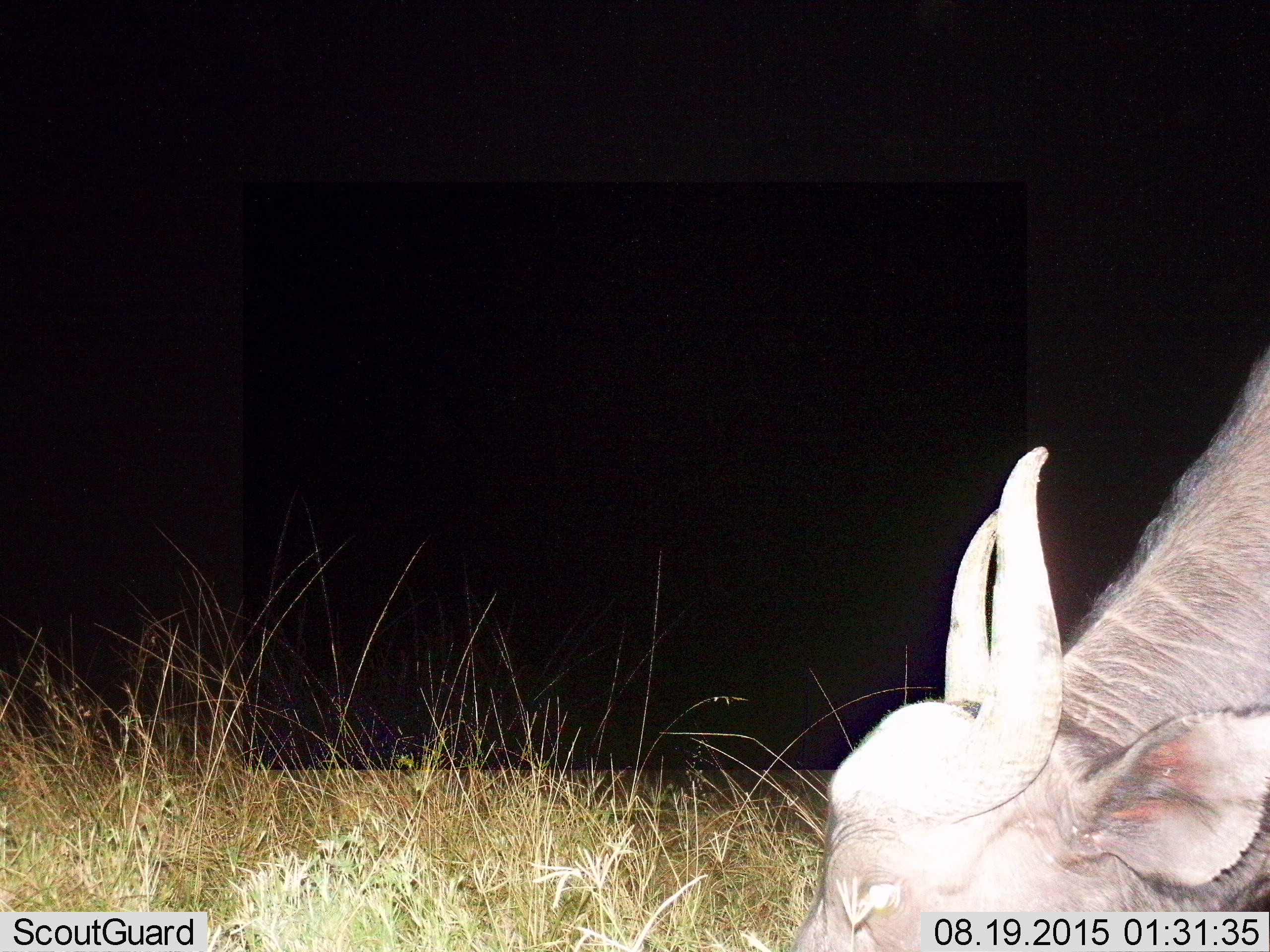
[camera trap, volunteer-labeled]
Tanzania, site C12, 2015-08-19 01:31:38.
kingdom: Animalia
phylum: Chordata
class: Mammalia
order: Artiodactyla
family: Bovidae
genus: Syncerus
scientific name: Syncerus caffer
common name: cape buffalo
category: buffalo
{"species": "buffalo (cape buffalo) (Syncerus caffer)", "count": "1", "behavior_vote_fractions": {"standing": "22%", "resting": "0%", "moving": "0%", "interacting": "0%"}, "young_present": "0%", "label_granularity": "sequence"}